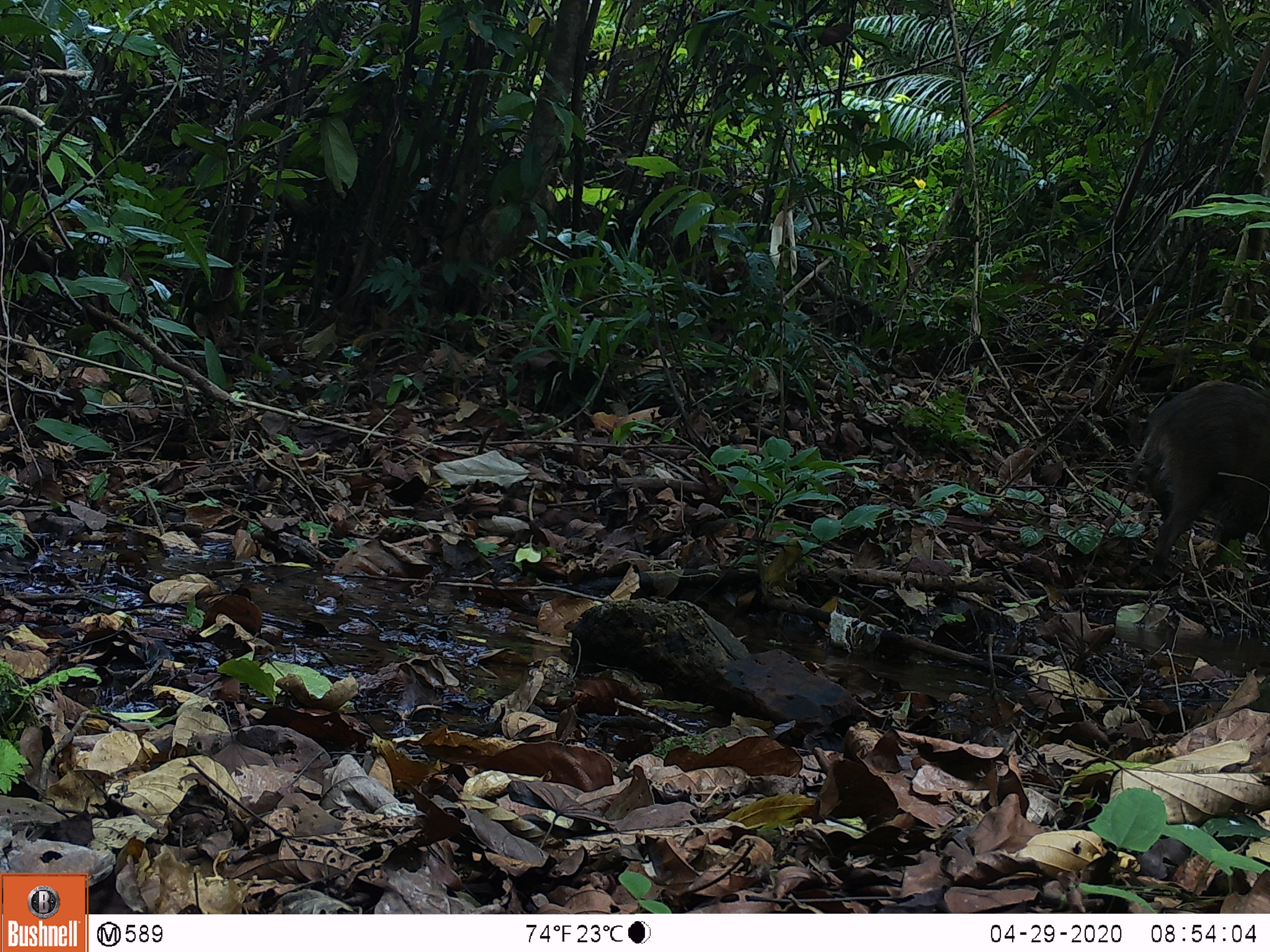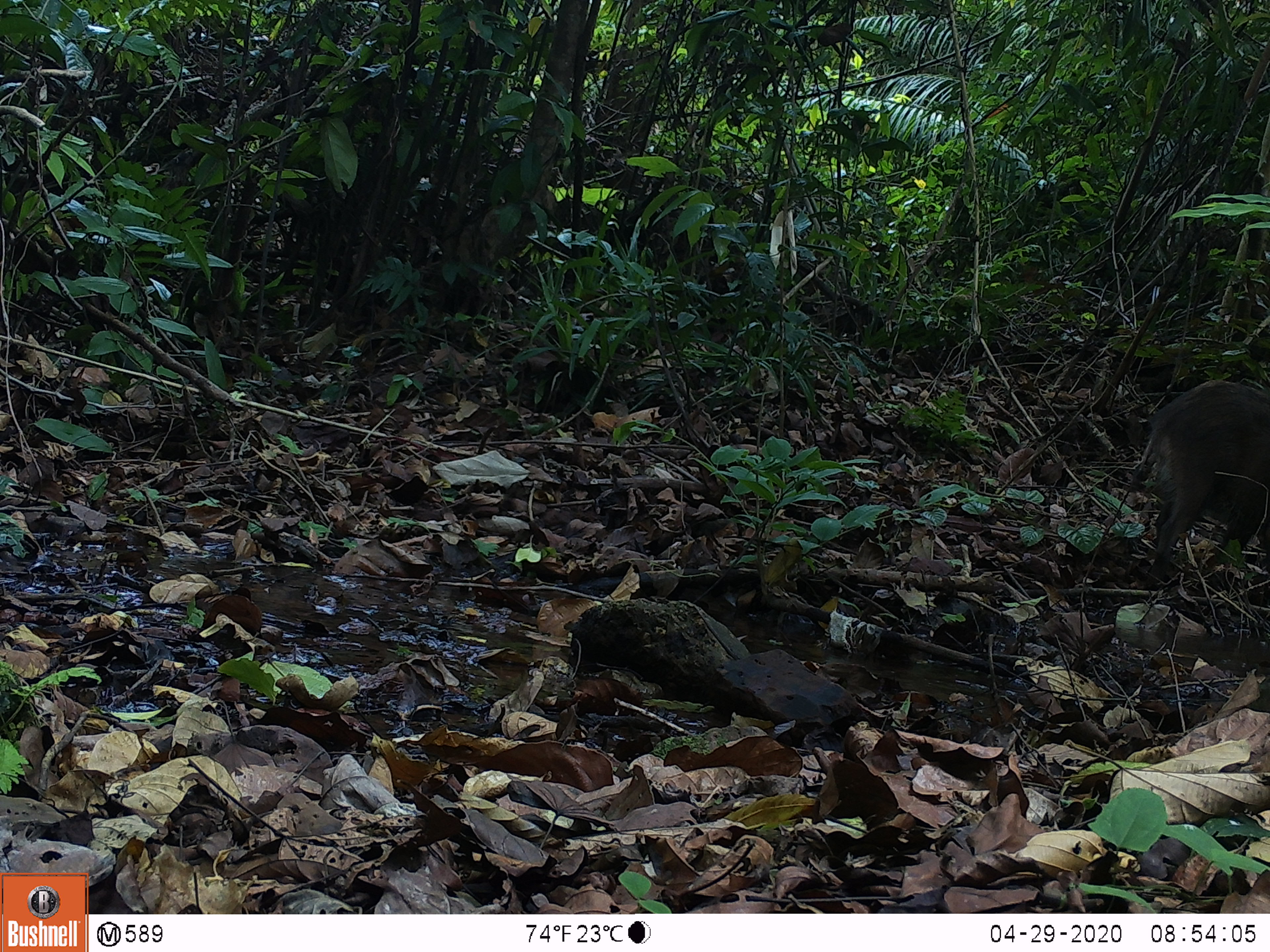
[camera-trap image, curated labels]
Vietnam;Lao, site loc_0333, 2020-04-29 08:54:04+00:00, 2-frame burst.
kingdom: Animalia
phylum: Chordata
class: Mammalia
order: Artiodactyla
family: Suidae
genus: Sus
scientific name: Sus scrofa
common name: eurasian wild pig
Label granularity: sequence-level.